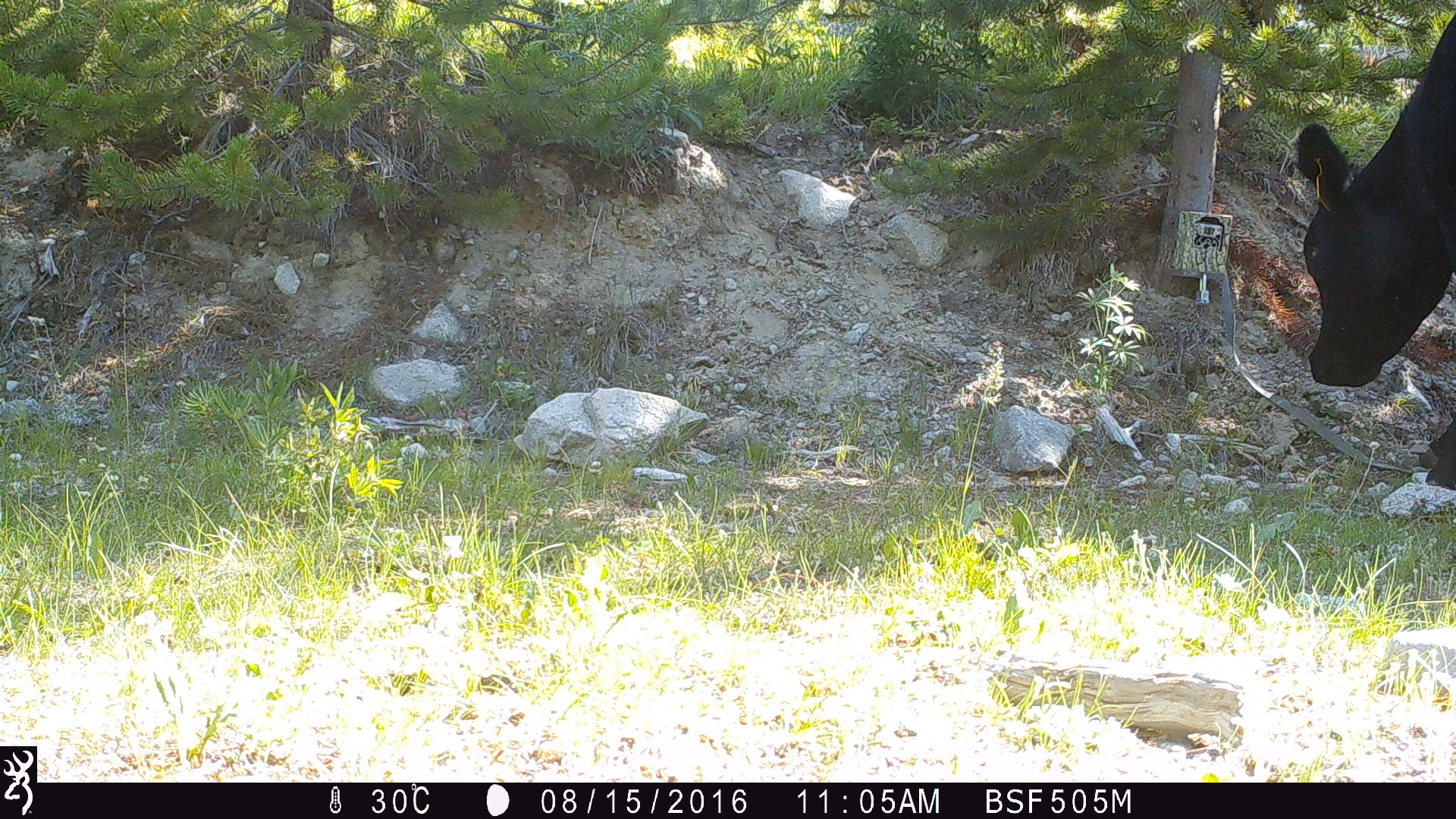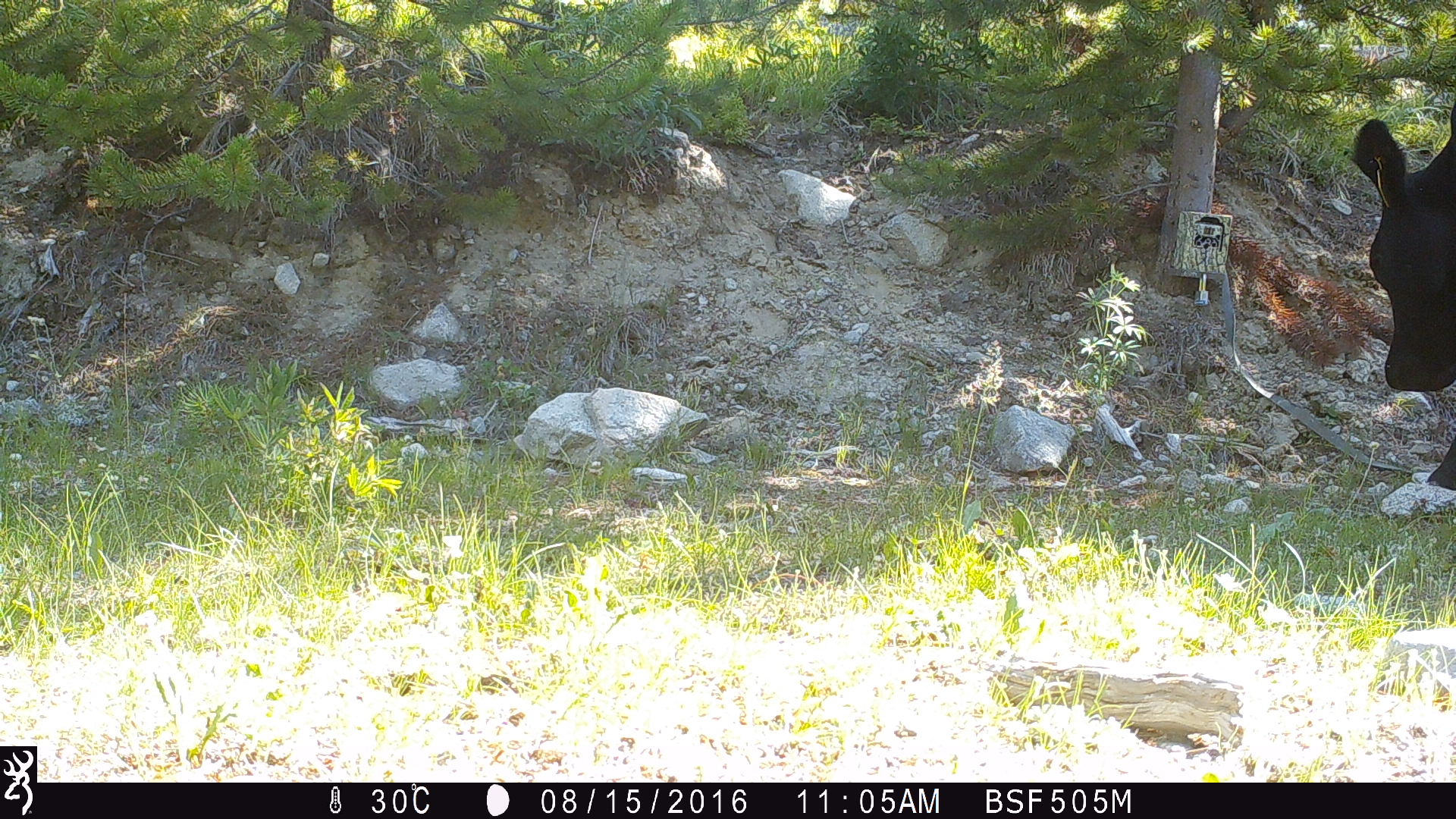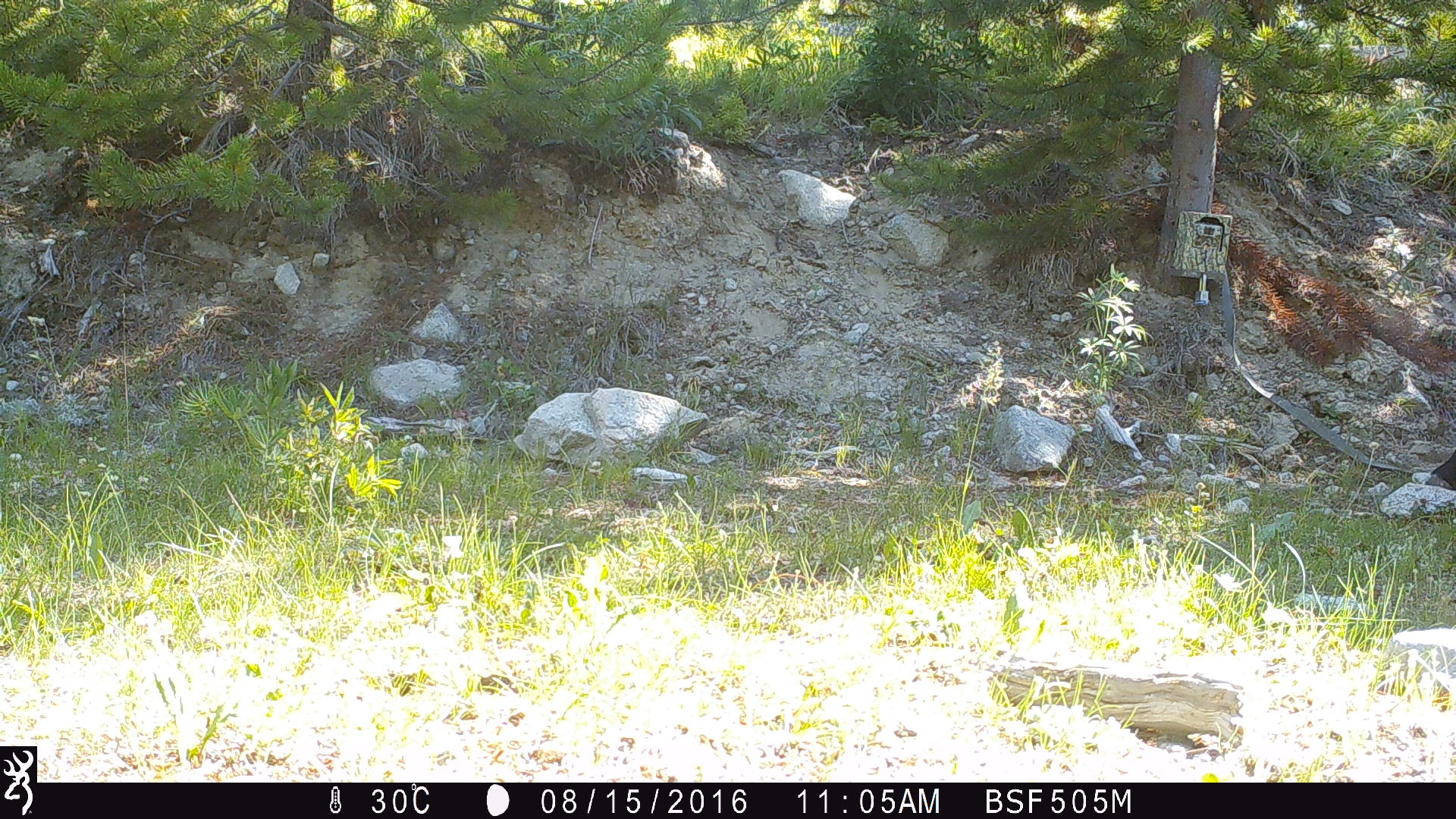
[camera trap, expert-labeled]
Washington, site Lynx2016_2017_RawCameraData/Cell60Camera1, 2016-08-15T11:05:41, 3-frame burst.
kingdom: Animalia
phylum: Chordata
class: Mammalia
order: Artiodactyla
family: Bovidae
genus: Bos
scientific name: Bos taurus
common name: domestic cattle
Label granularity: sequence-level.